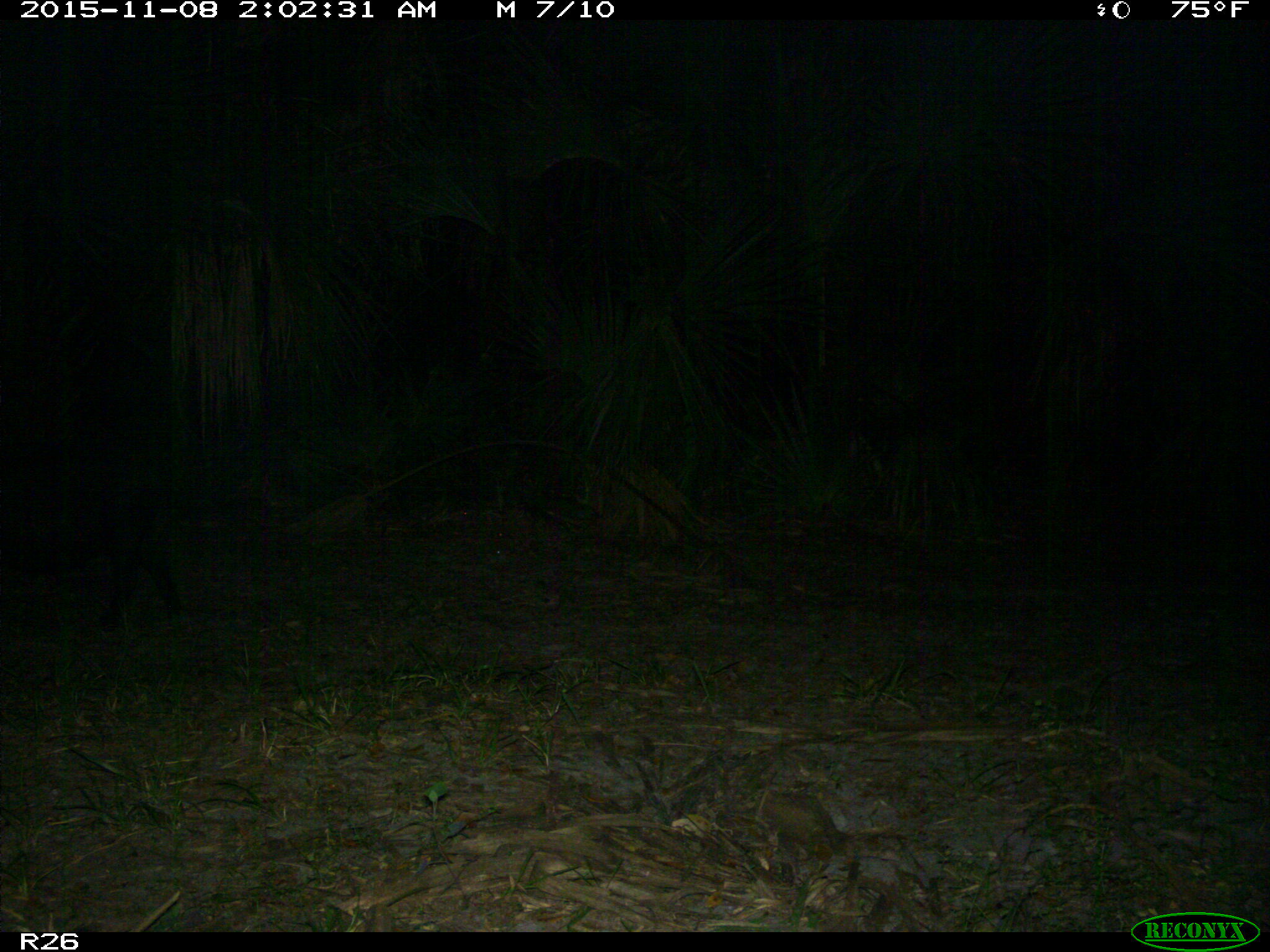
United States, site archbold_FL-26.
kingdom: Animalia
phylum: Chordata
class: Mammalia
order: Artiodactyla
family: Suidae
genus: Sus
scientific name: Sus scrofa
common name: wild boar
Sus scrofa (wild boar).